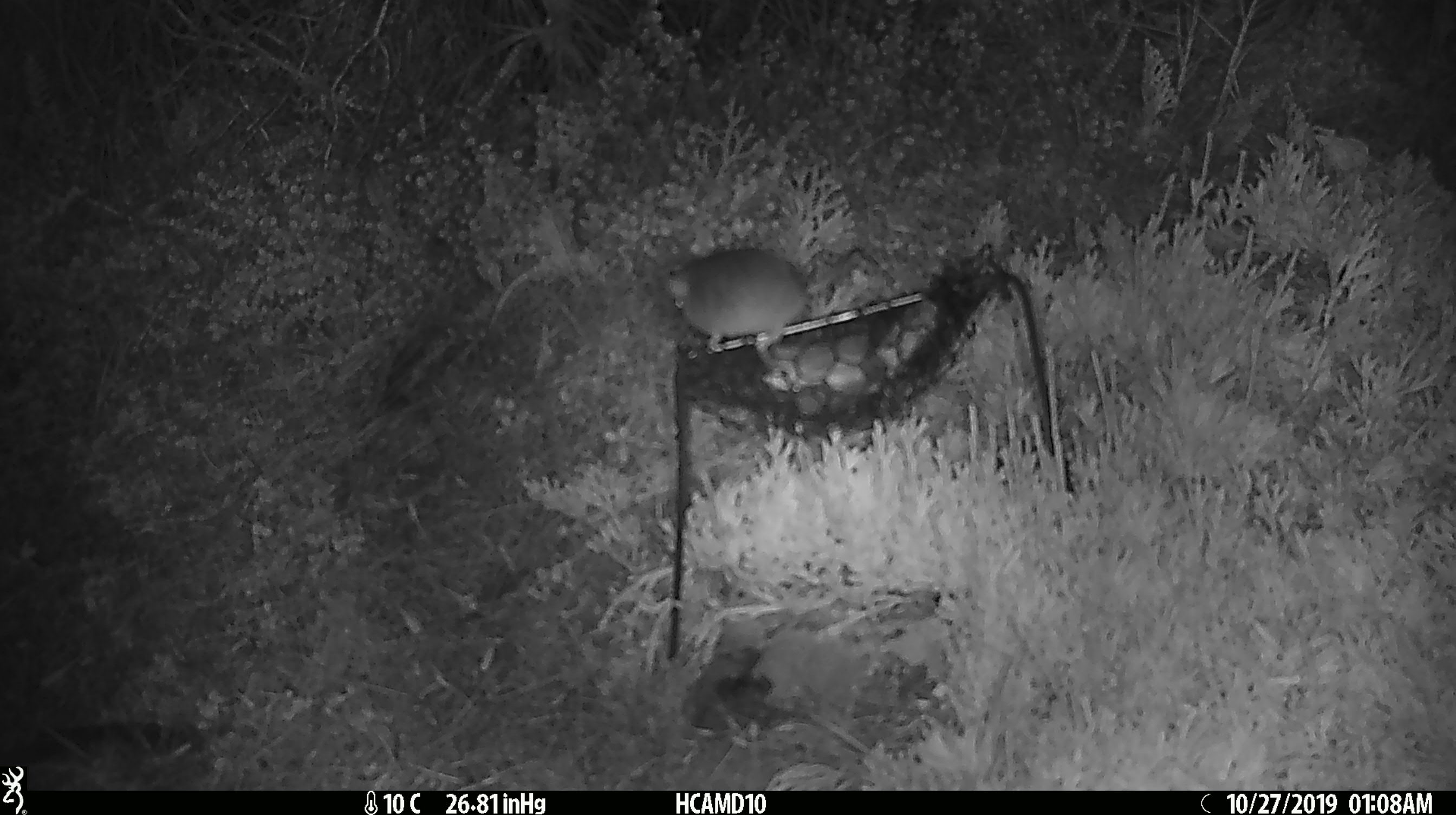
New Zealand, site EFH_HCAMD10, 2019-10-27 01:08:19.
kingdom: Animalia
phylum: Chordata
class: Mammalia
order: Rodentia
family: Muridae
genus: Mus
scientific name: Mus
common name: mouse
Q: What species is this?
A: Mouse (Mus).